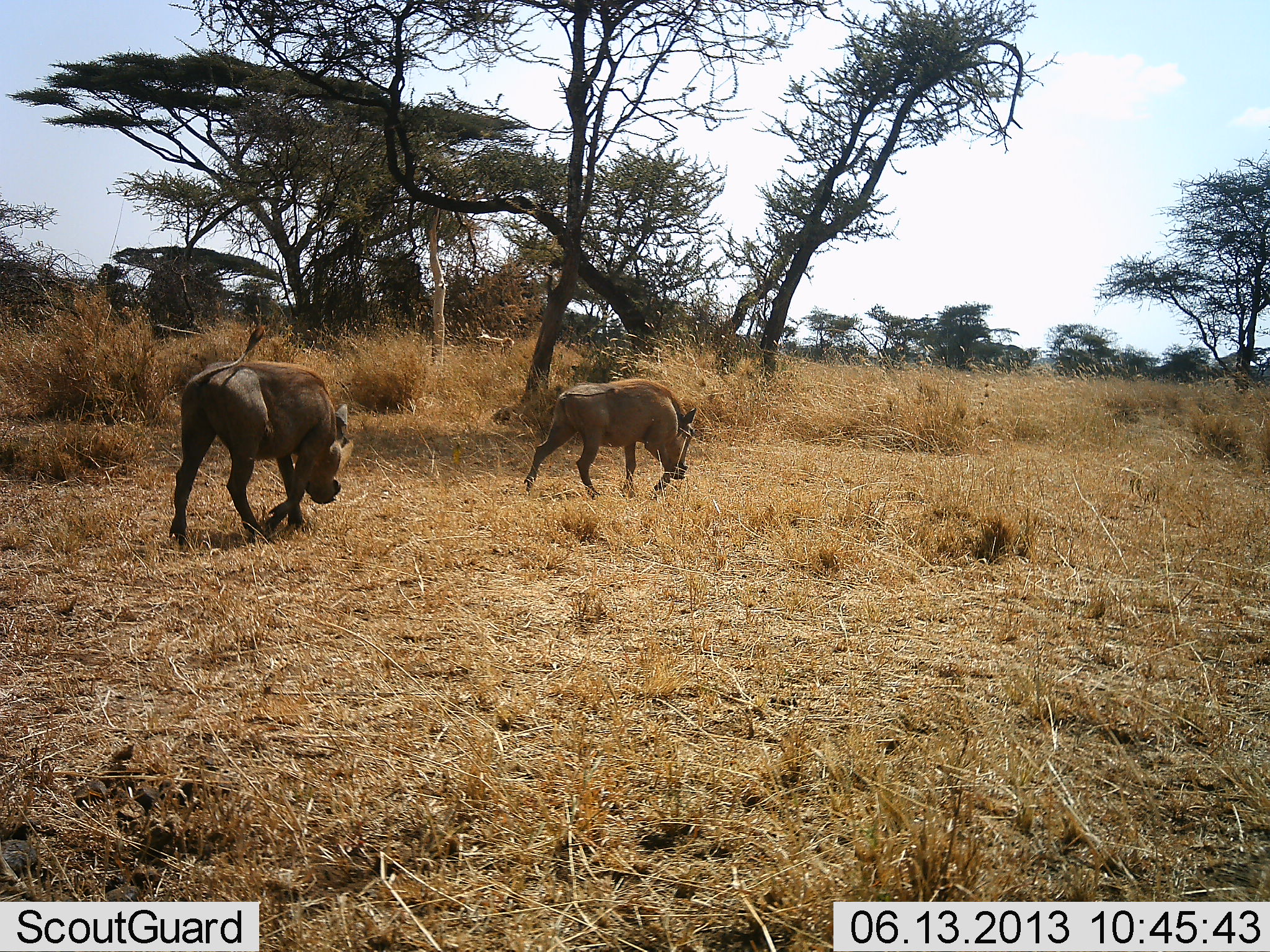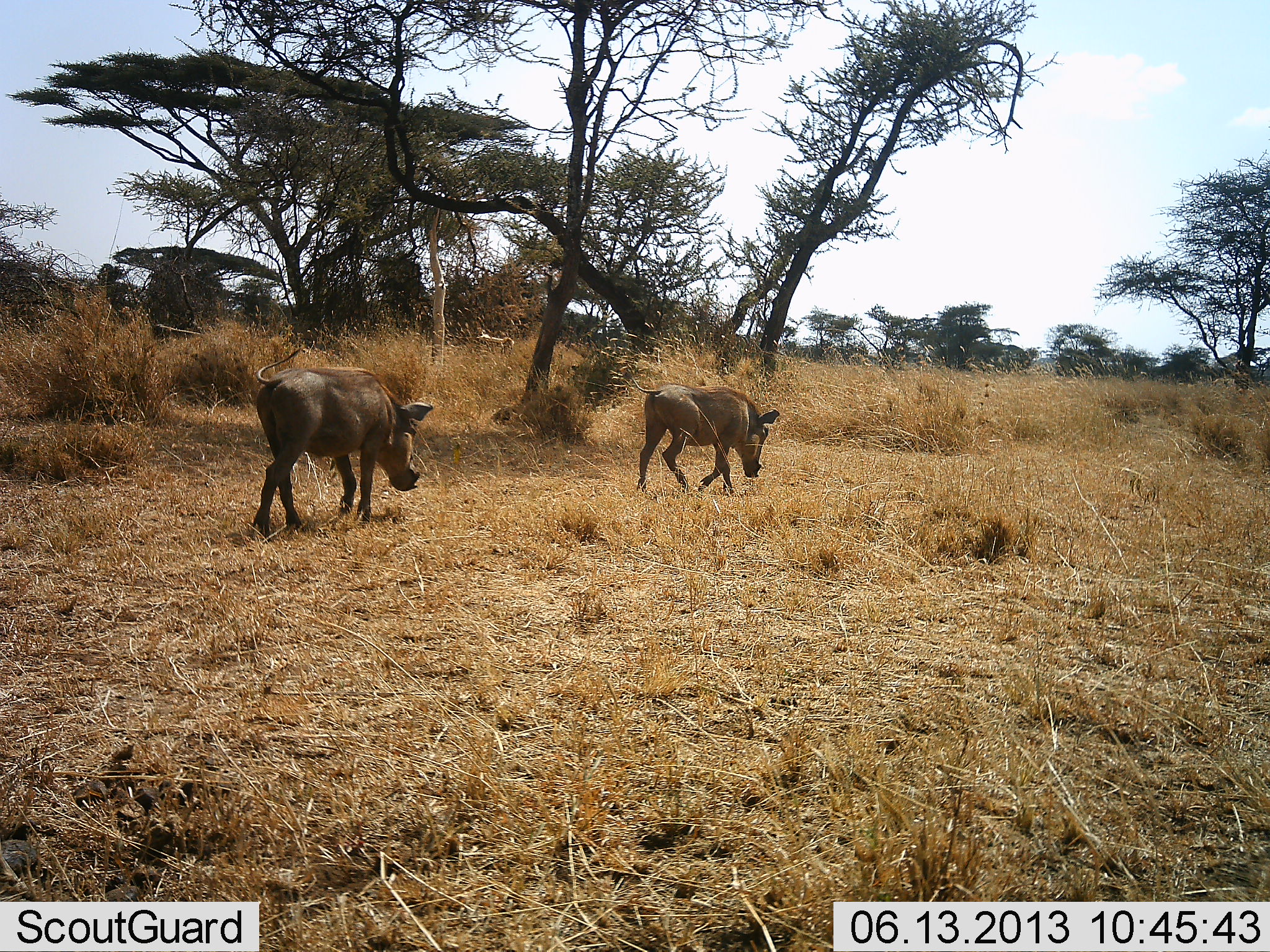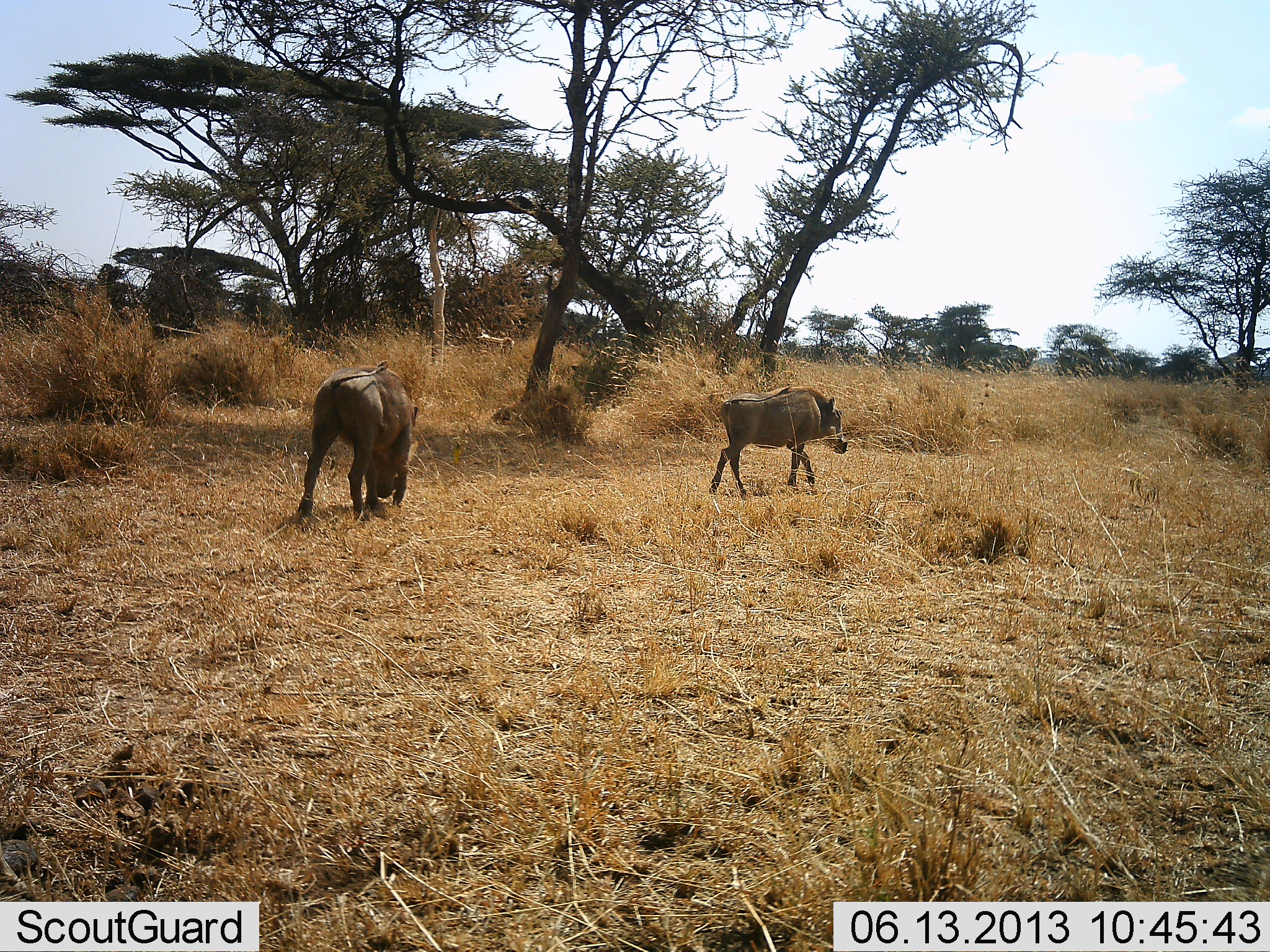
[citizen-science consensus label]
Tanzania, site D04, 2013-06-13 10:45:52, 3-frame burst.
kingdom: Animalia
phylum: Chordata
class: Mammalia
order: Artiodactyla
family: Suidae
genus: Phacochoerus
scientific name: Phacochoerus africanus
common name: warthog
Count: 2.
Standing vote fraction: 0%.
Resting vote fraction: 0%.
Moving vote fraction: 100%.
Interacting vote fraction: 0%.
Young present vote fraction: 4%.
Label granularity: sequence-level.